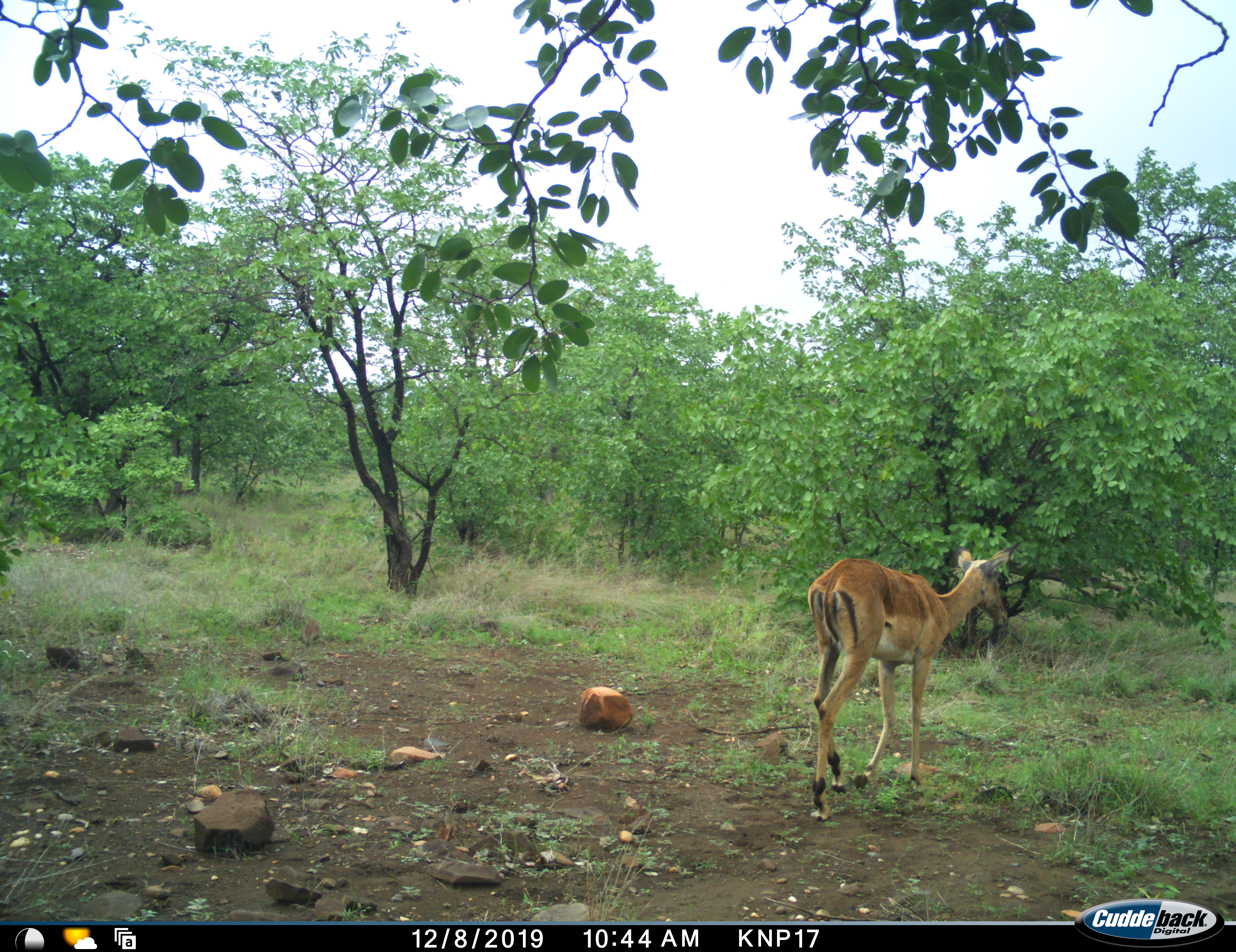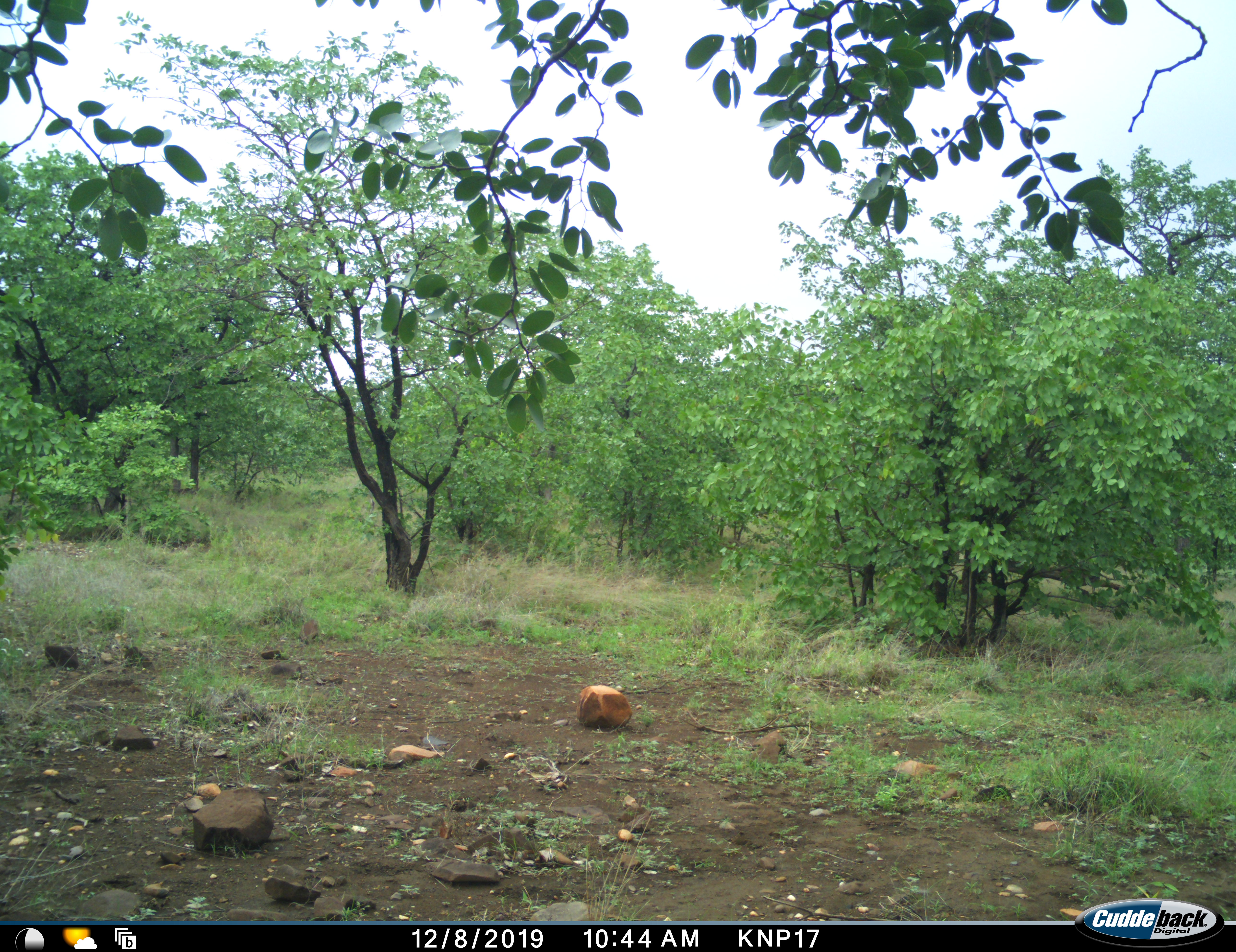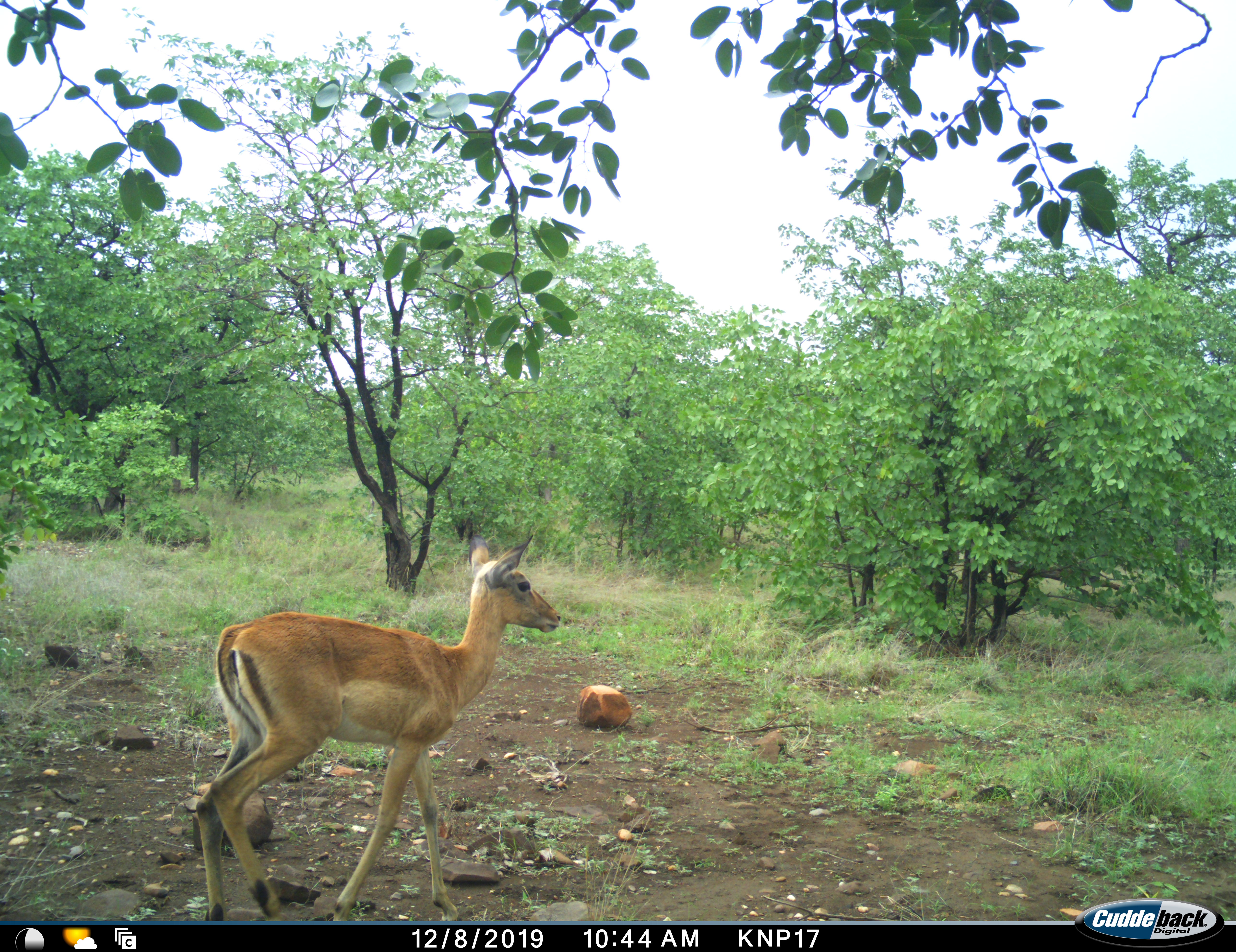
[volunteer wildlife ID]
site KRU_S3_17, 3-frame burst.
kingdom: Animalia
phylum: Chordata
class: Mammalia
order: Artiodactyla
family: Bovidae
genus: Aepyceros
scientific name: Aepyceros melampus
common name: impala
Impala (Aepyceros melampus), count 1. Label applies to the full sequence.